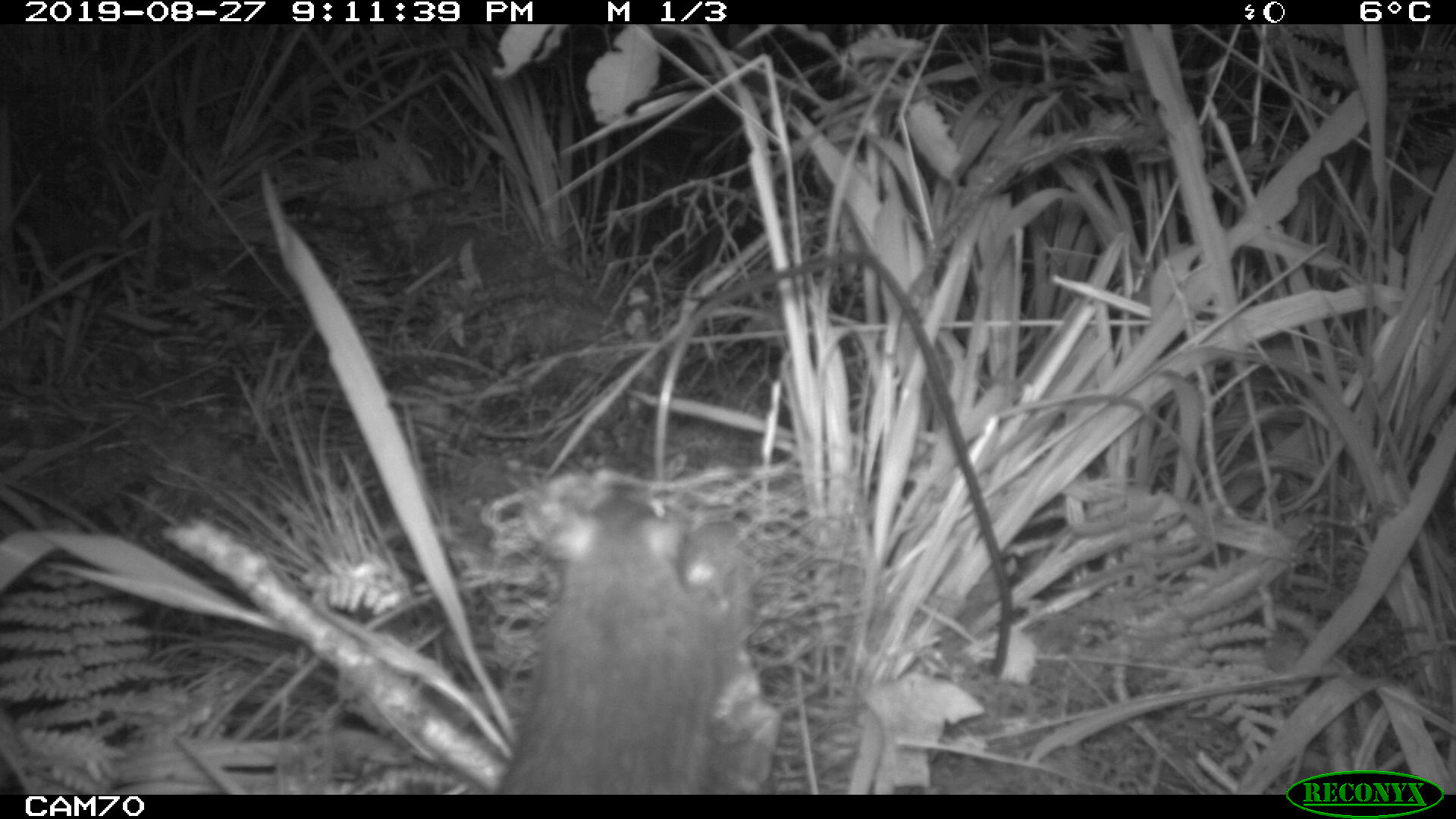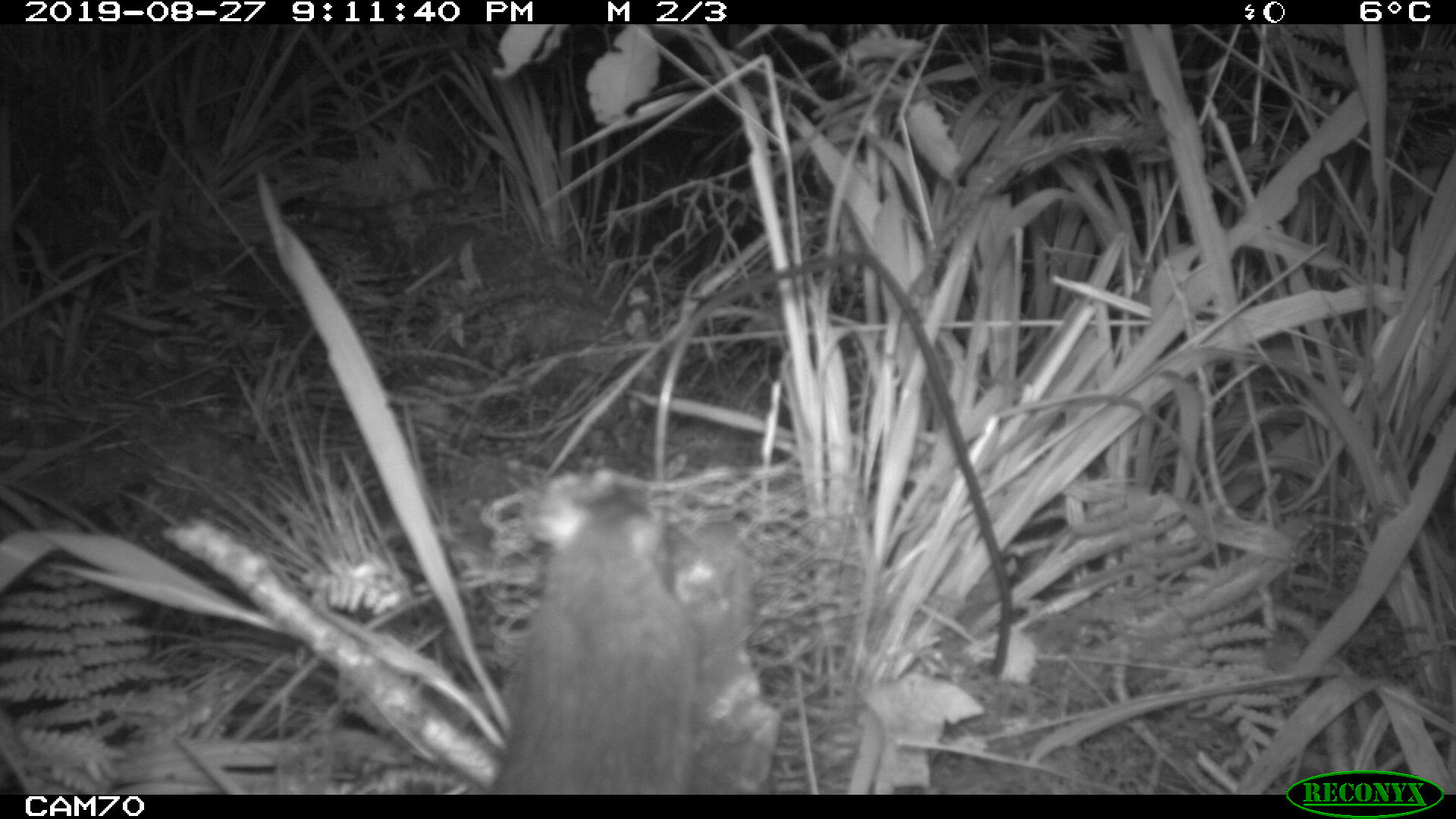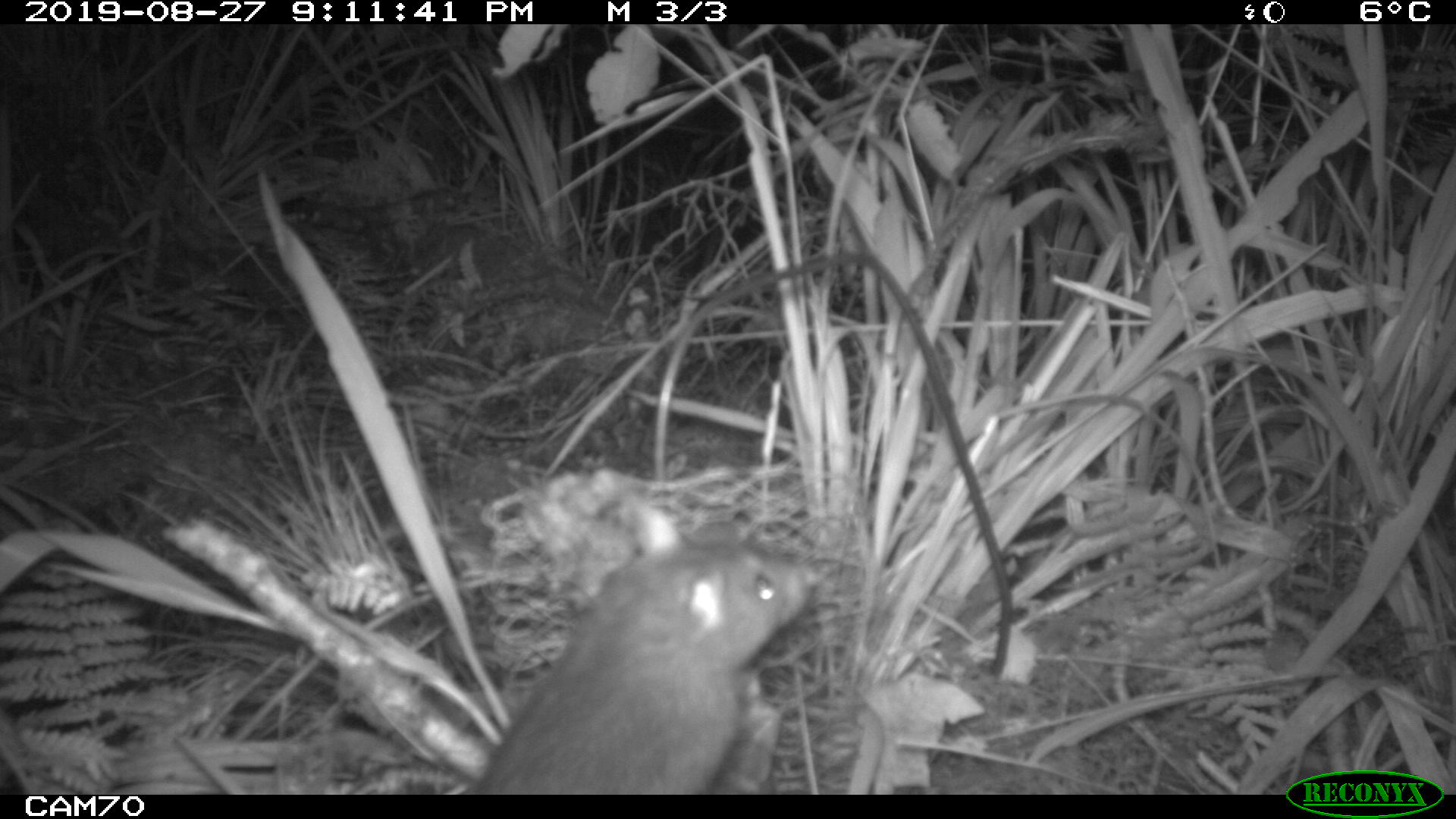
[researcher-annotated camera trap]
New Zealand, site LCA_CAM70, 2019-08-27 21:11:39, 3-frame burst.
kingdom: Animalia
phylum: Chordata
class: Mammalia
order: Rodentia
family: Muridae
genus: Rattus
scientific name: Rattus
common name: rat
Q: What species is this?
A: Rat (Rattus).